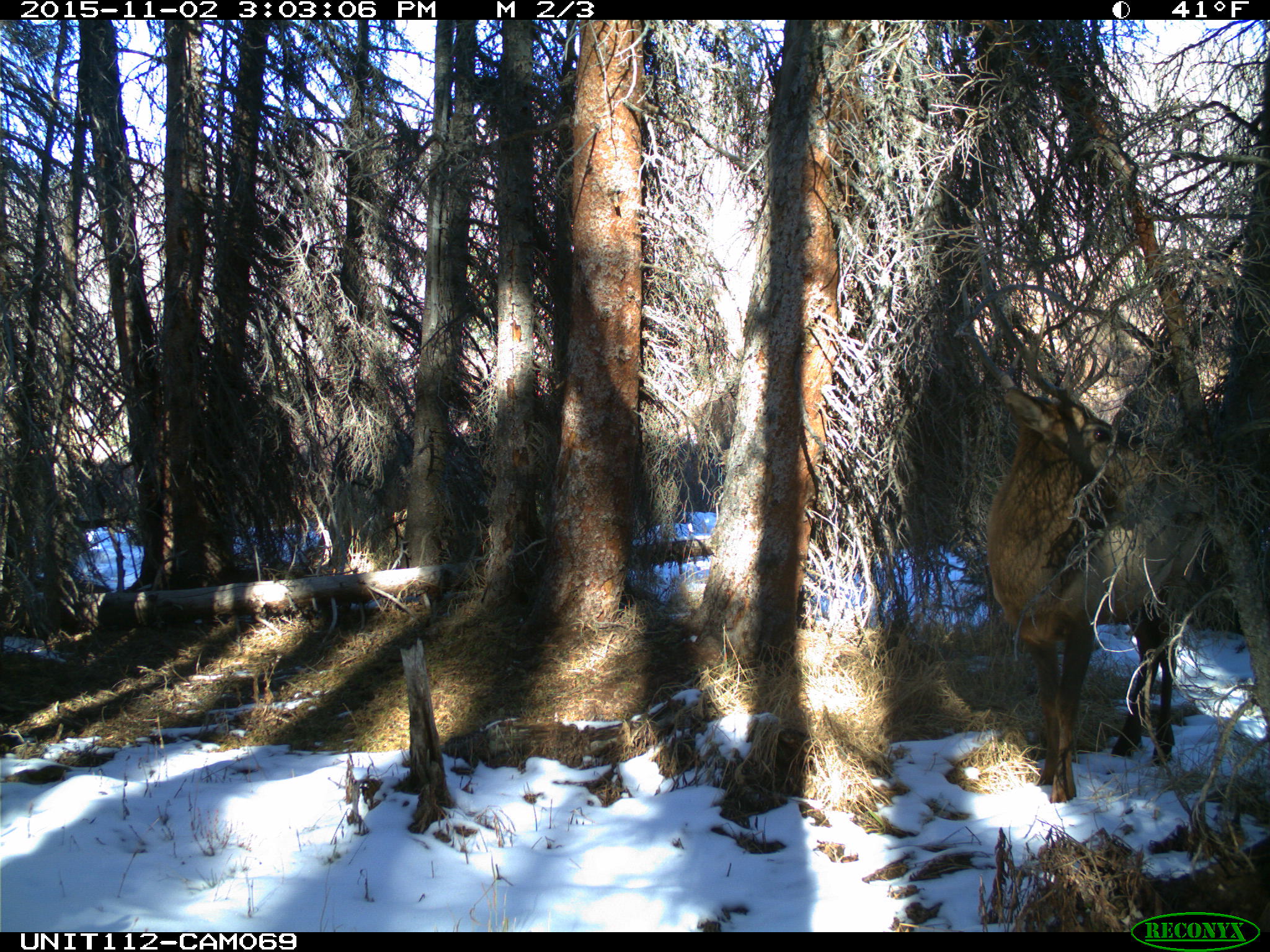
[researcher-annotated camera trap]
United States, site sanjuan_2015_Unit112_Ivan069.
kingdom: Animalia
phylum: Chordata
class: Mammalia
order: Artiodactyla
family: Cervidae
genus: Cervus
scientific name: Cervus elaphus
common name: red deer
Cervus elaphus (red deer).